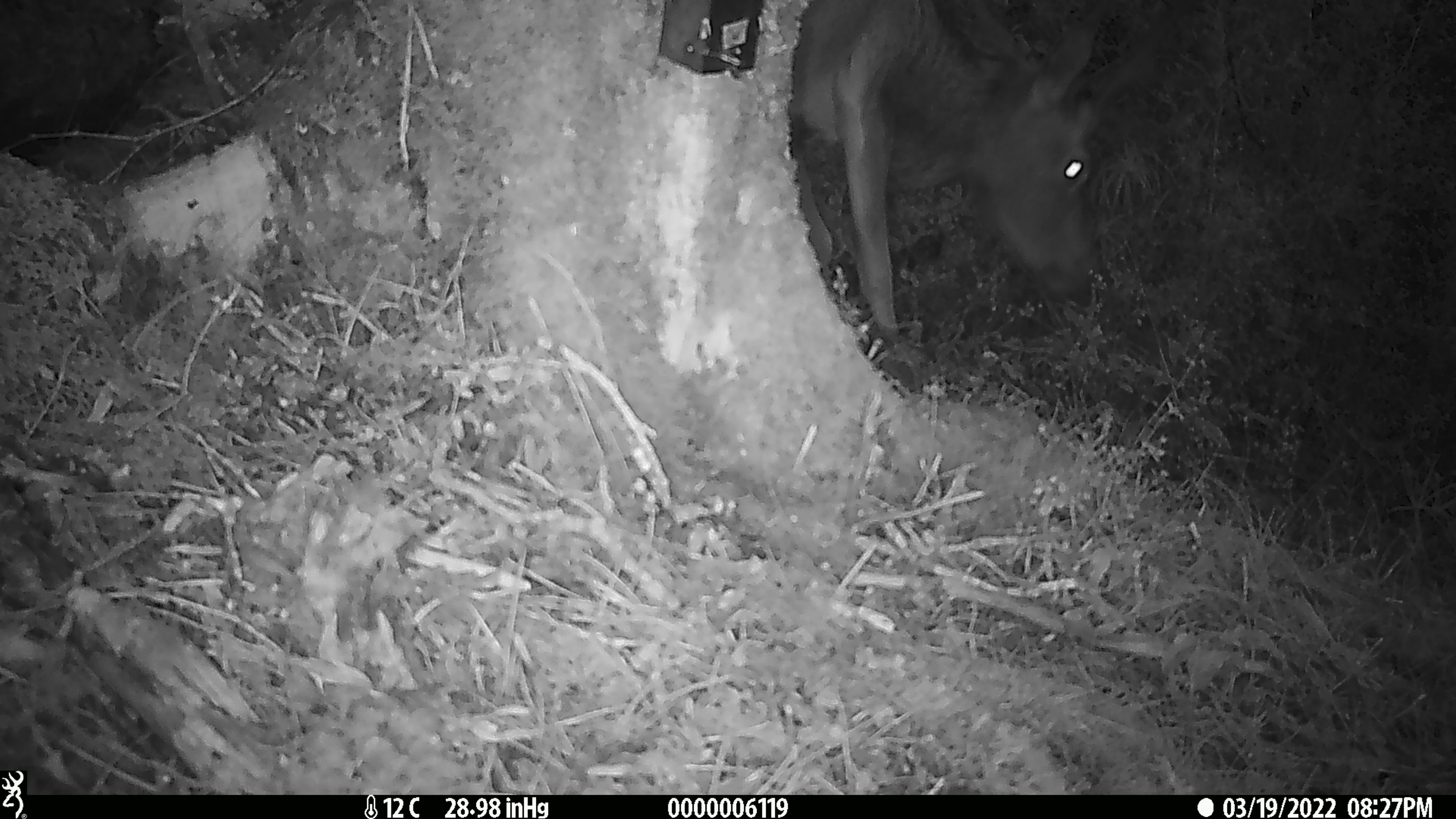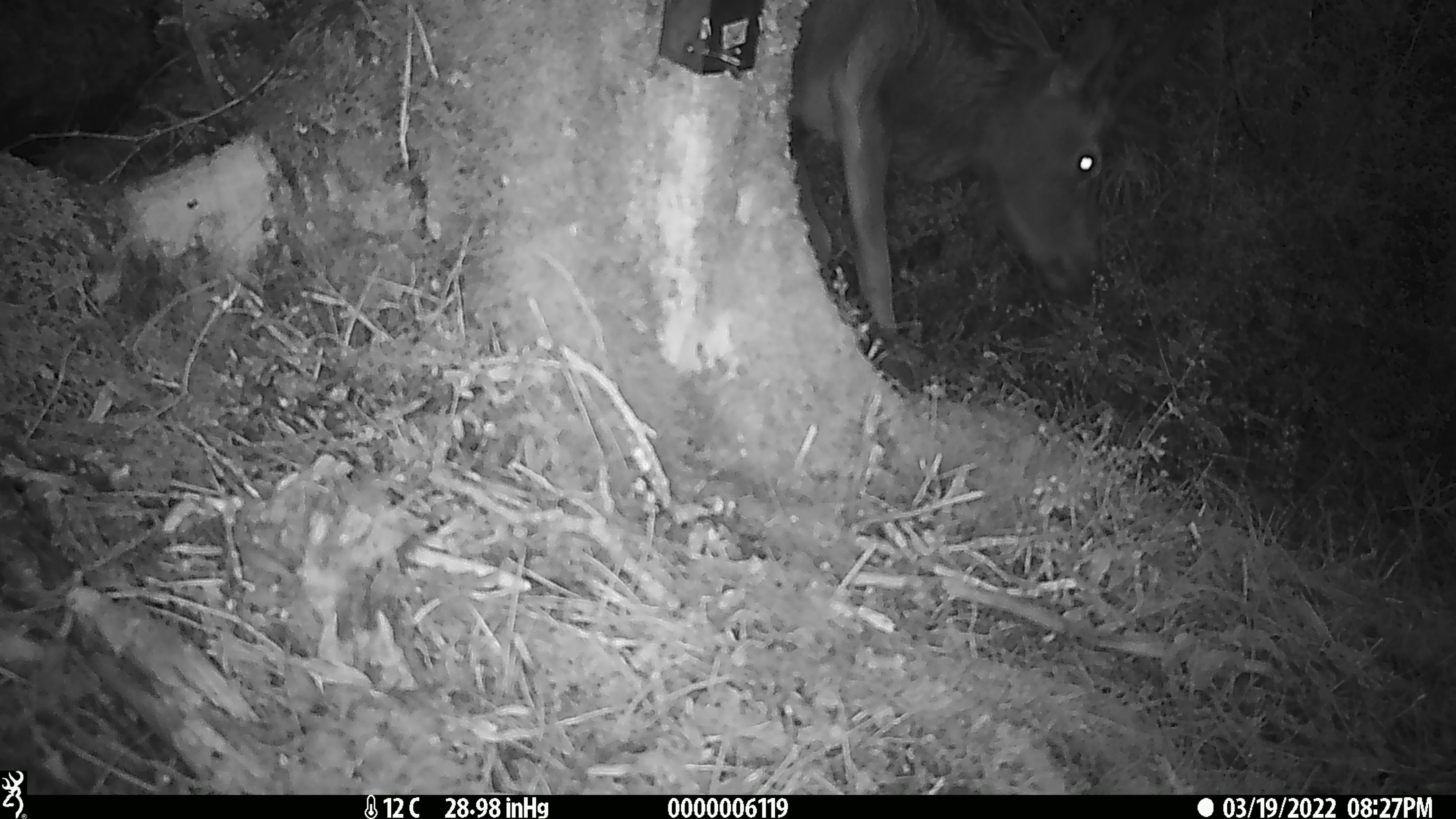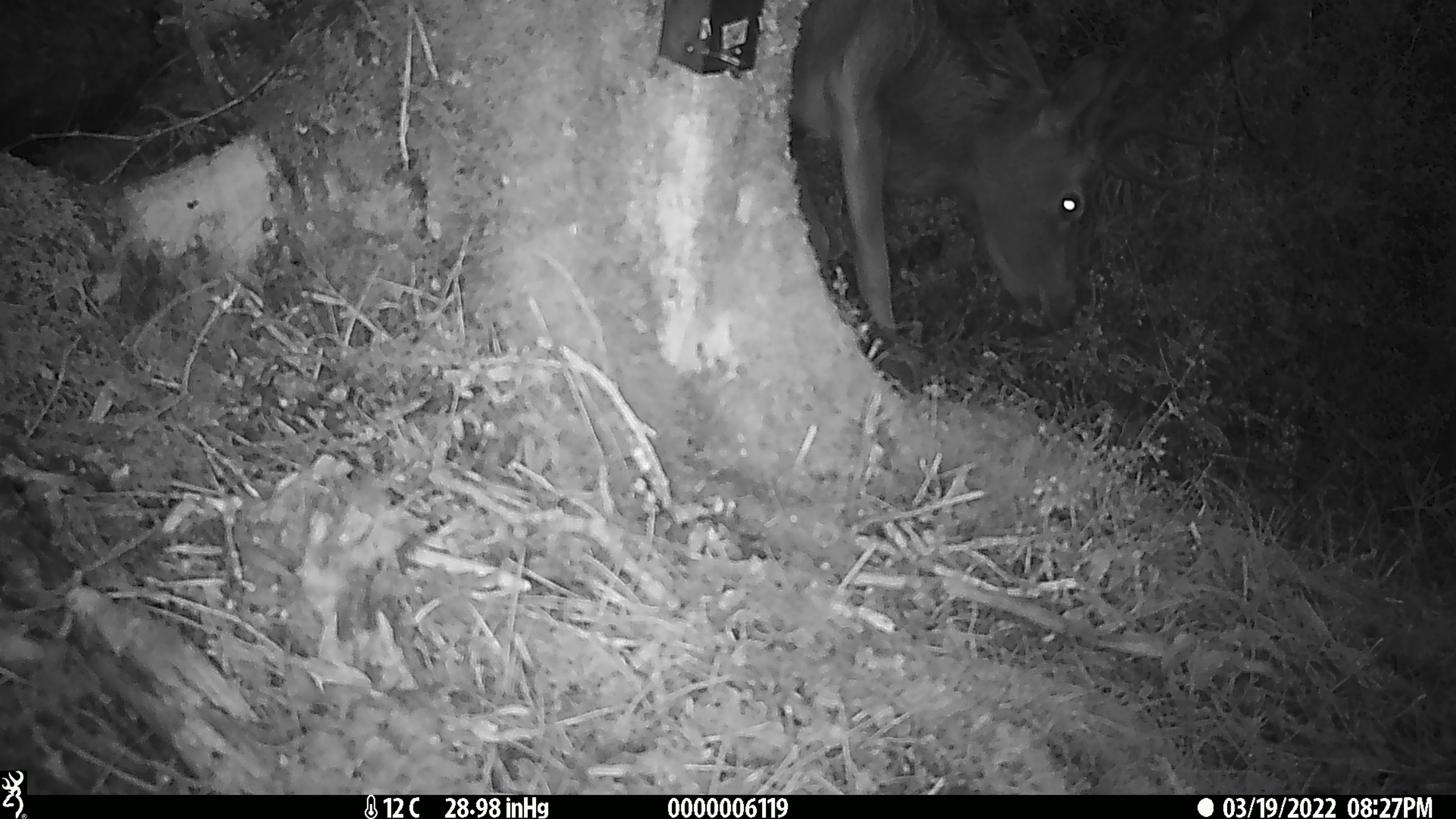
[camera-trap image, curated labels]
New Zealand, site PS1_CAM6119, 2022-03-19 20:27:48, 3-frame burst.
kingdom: Animalia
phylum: Chordata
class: Mammalia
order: Artiodactyla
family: Cervidae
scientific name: Cervidae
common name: deer